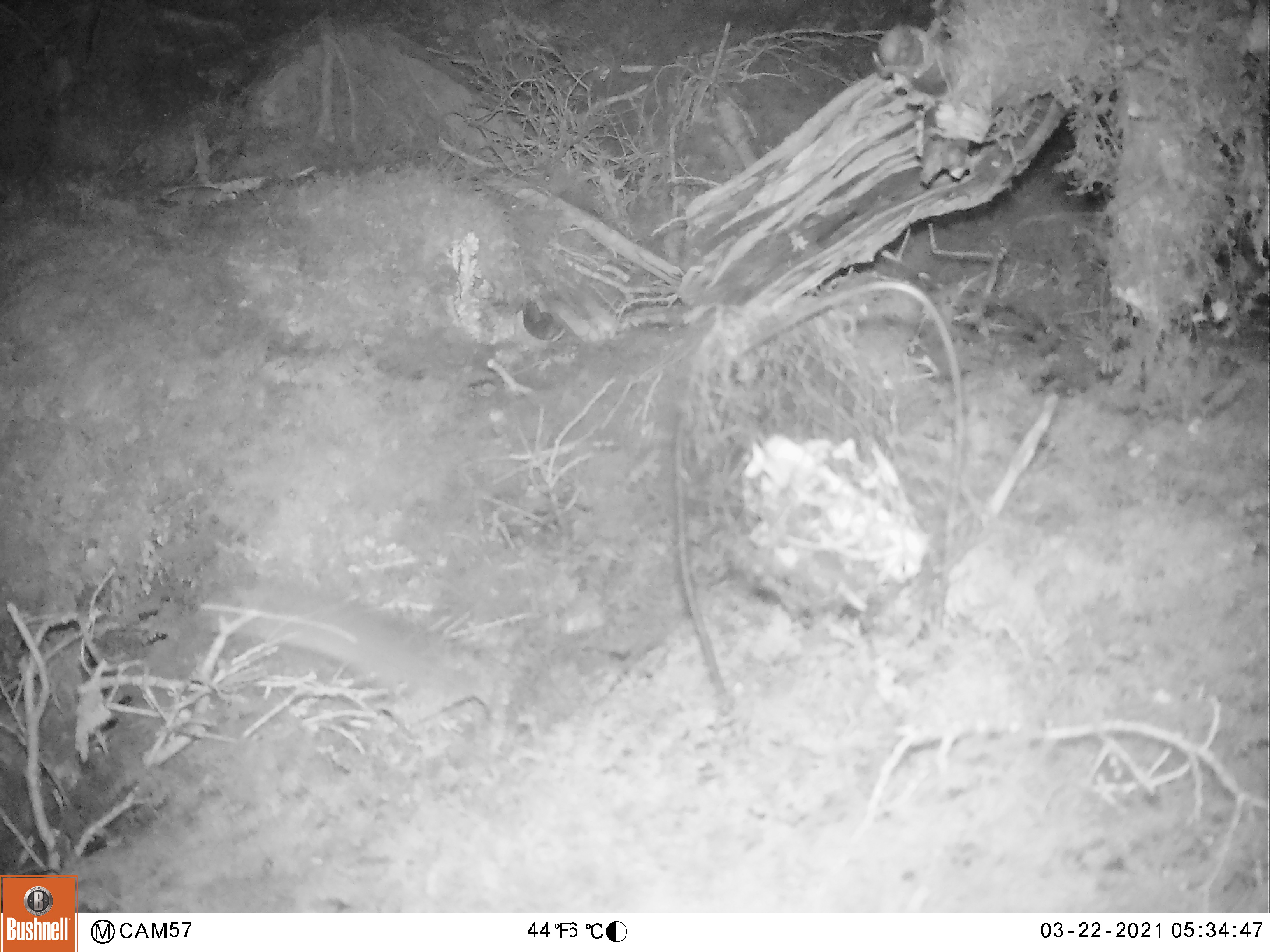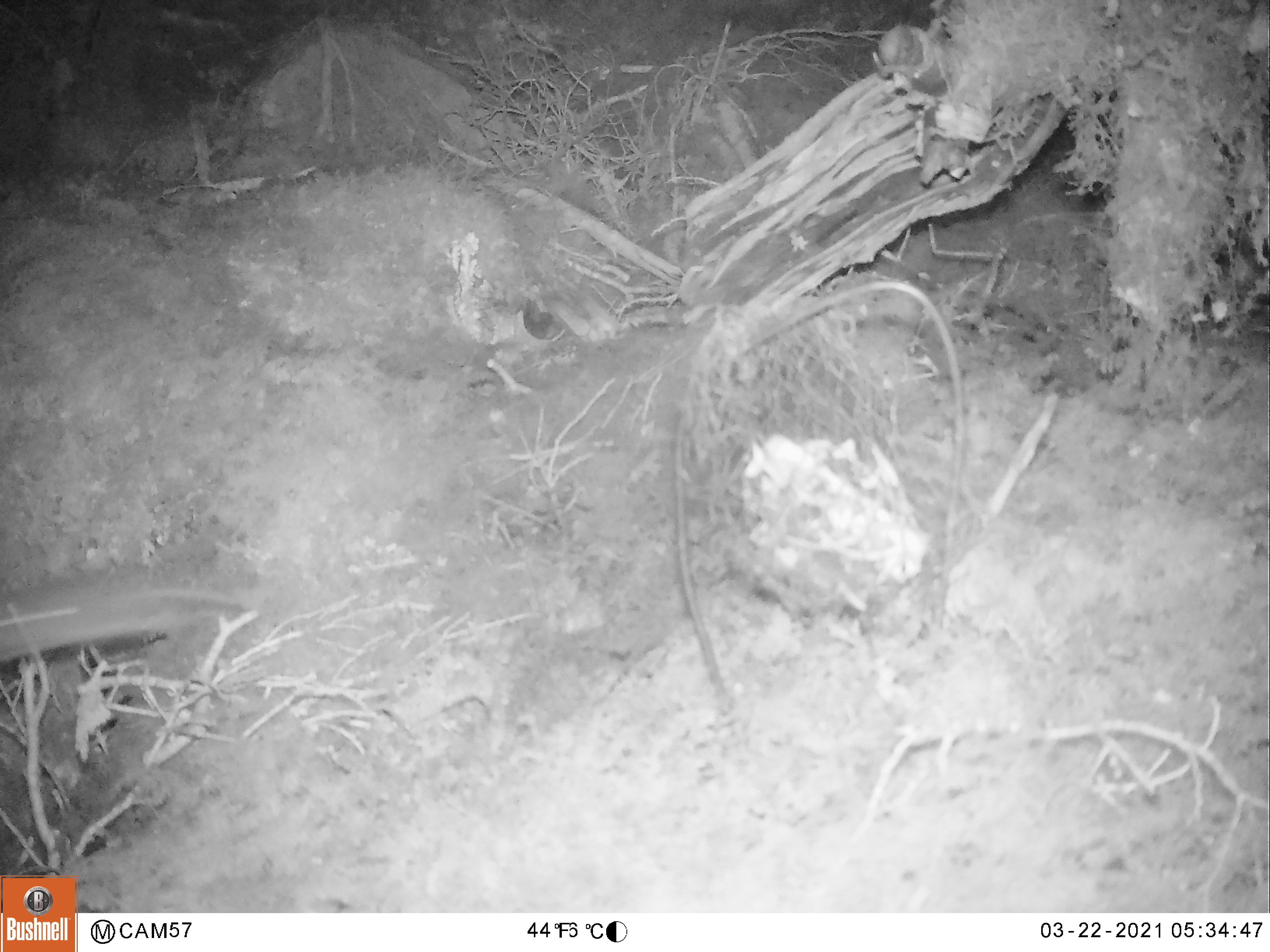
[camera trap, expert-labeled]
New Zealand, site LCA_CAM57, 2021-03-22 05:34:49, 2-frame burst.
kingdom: Animalia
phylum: Chordata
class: Mammalia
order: Rodentia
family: Muridae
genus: Rattus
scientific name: Rattus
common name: rat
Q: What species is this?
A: Rat (Rattus).